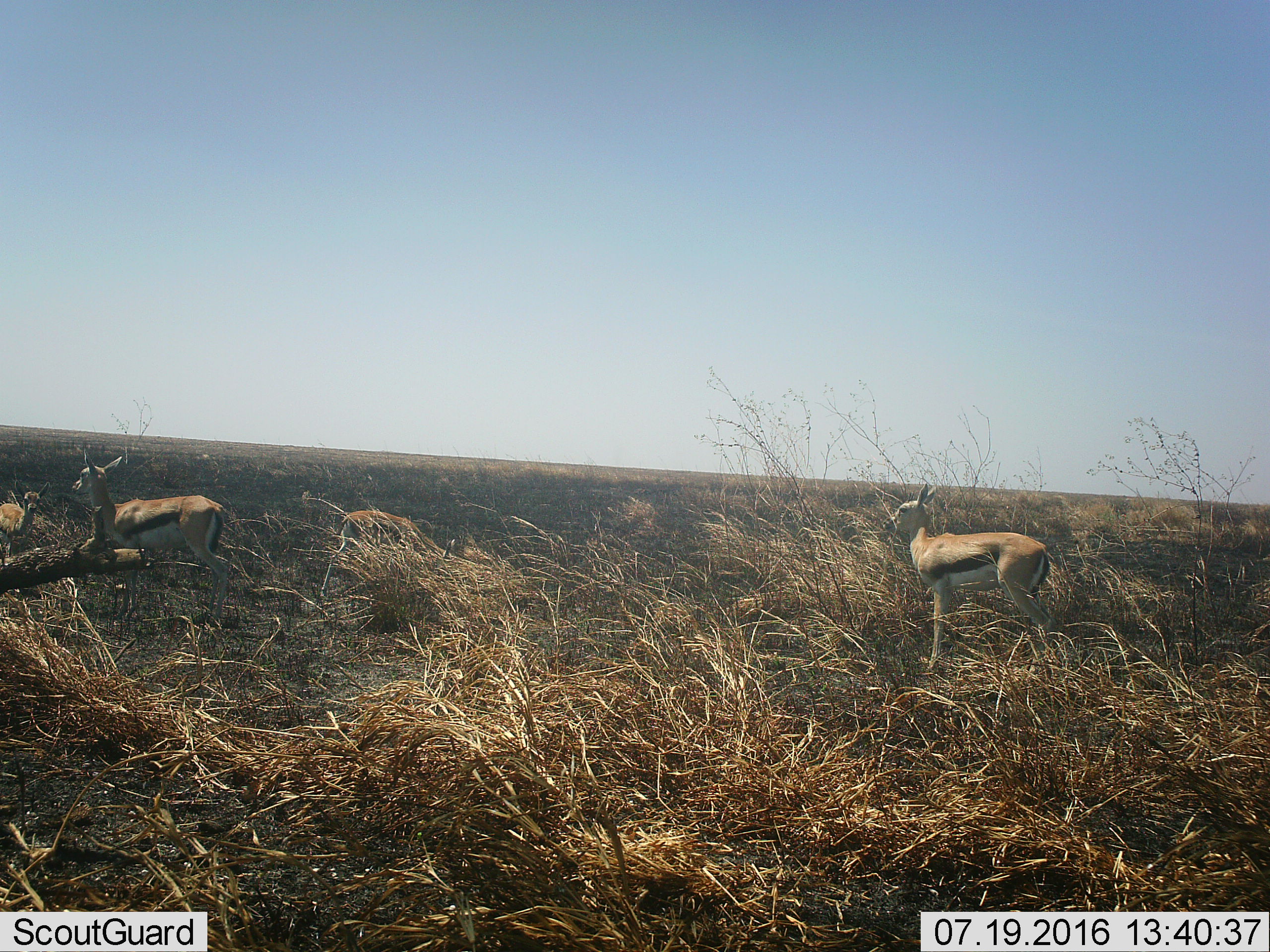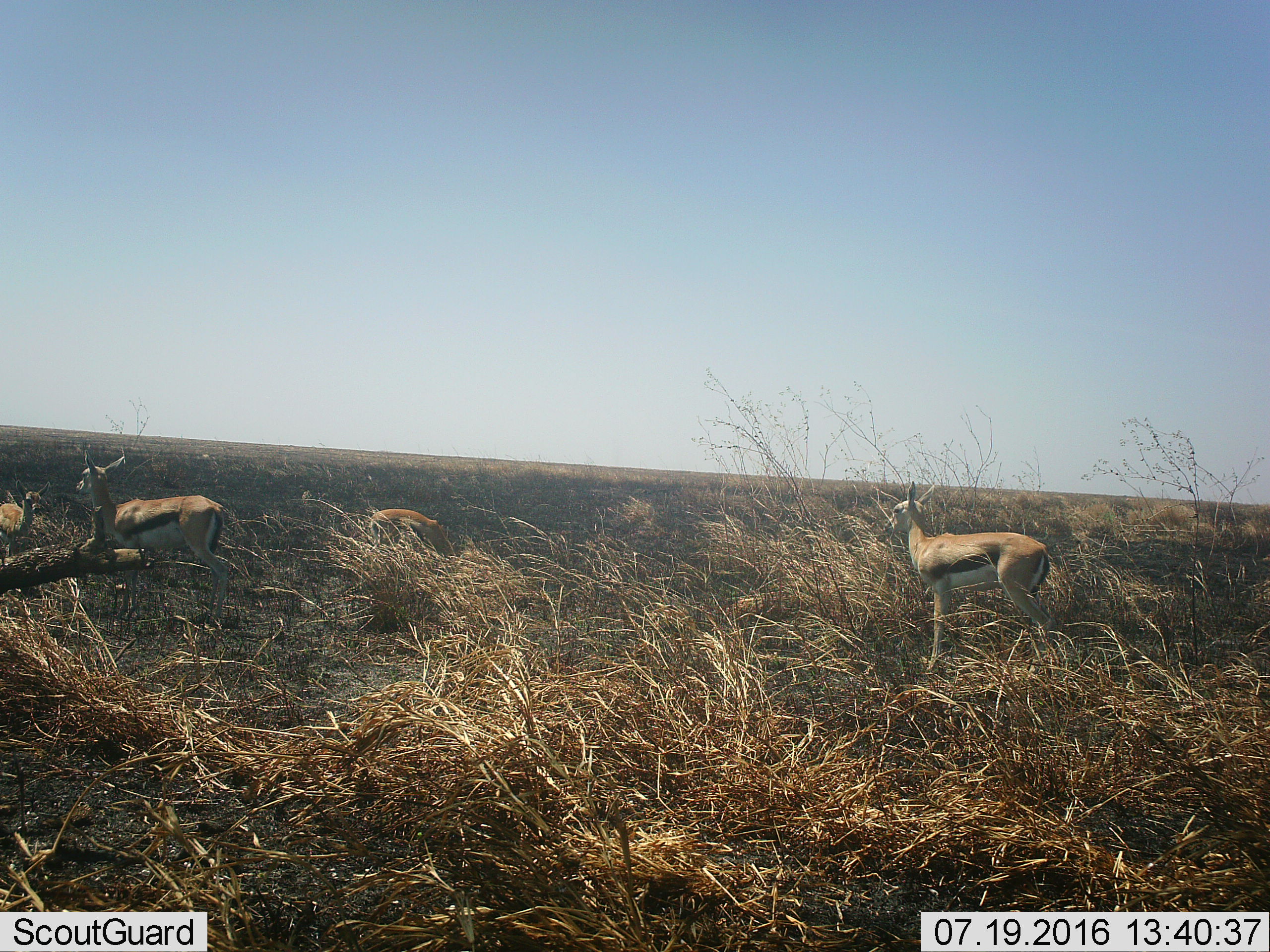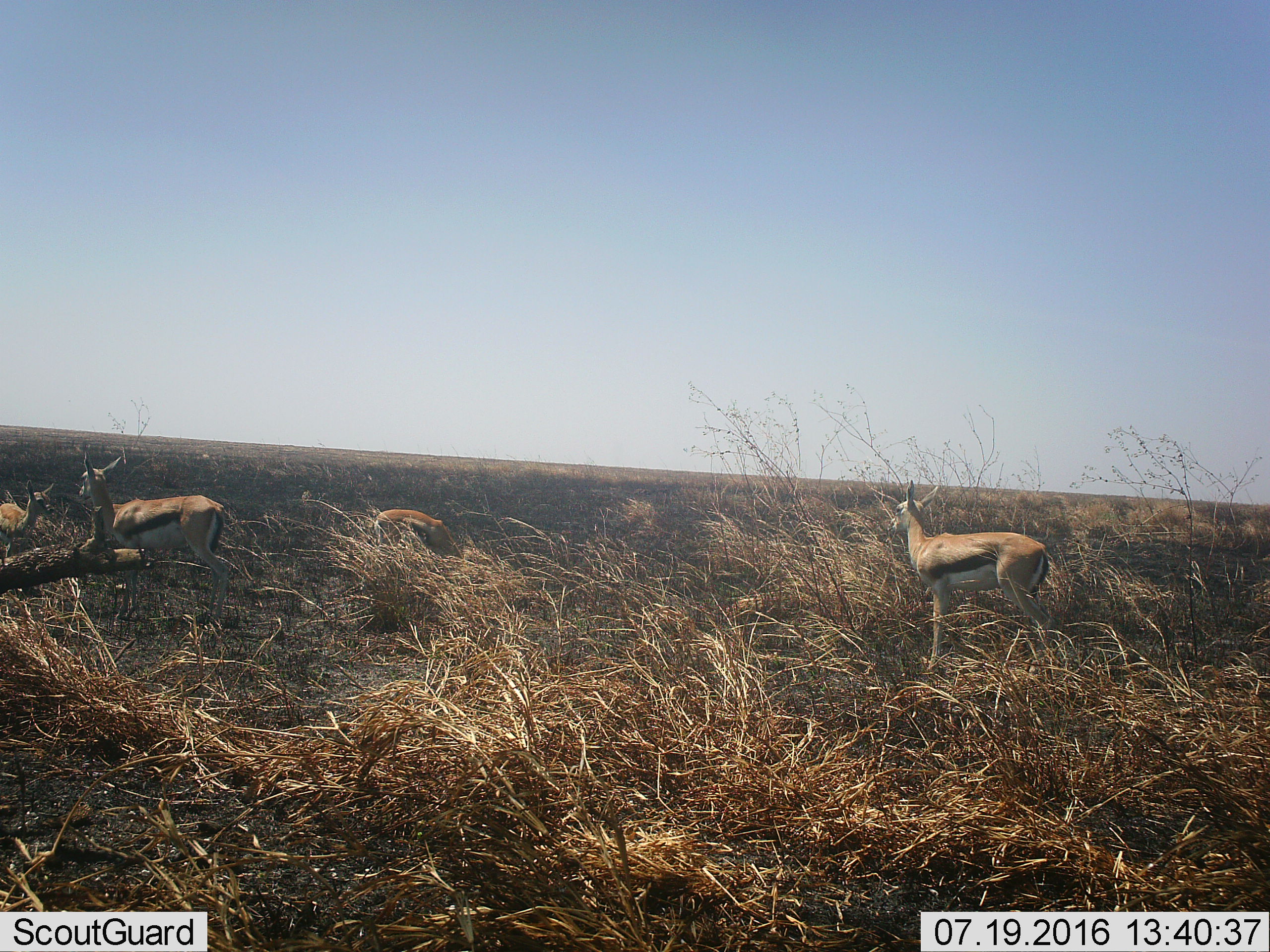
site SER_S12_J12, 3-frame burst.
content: unidentified animal